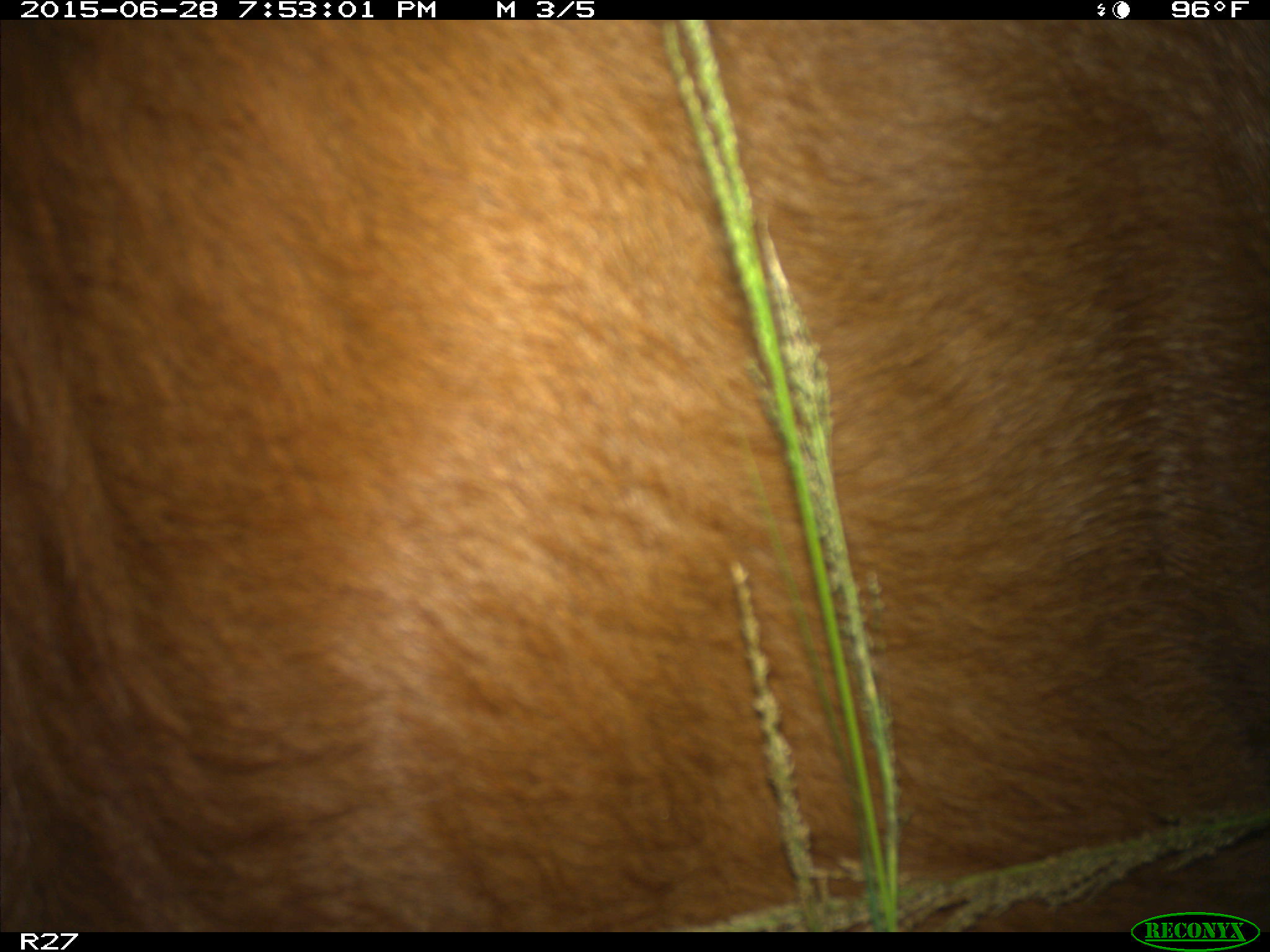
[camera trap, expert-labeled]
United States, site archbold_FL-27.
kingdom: Animalia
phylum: Chordata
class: Mammalia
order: Artiodactyla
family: Bovidae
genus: Bos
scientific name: Bos taurus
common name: domestic cow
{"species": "Bos taurus (domestic cow)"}